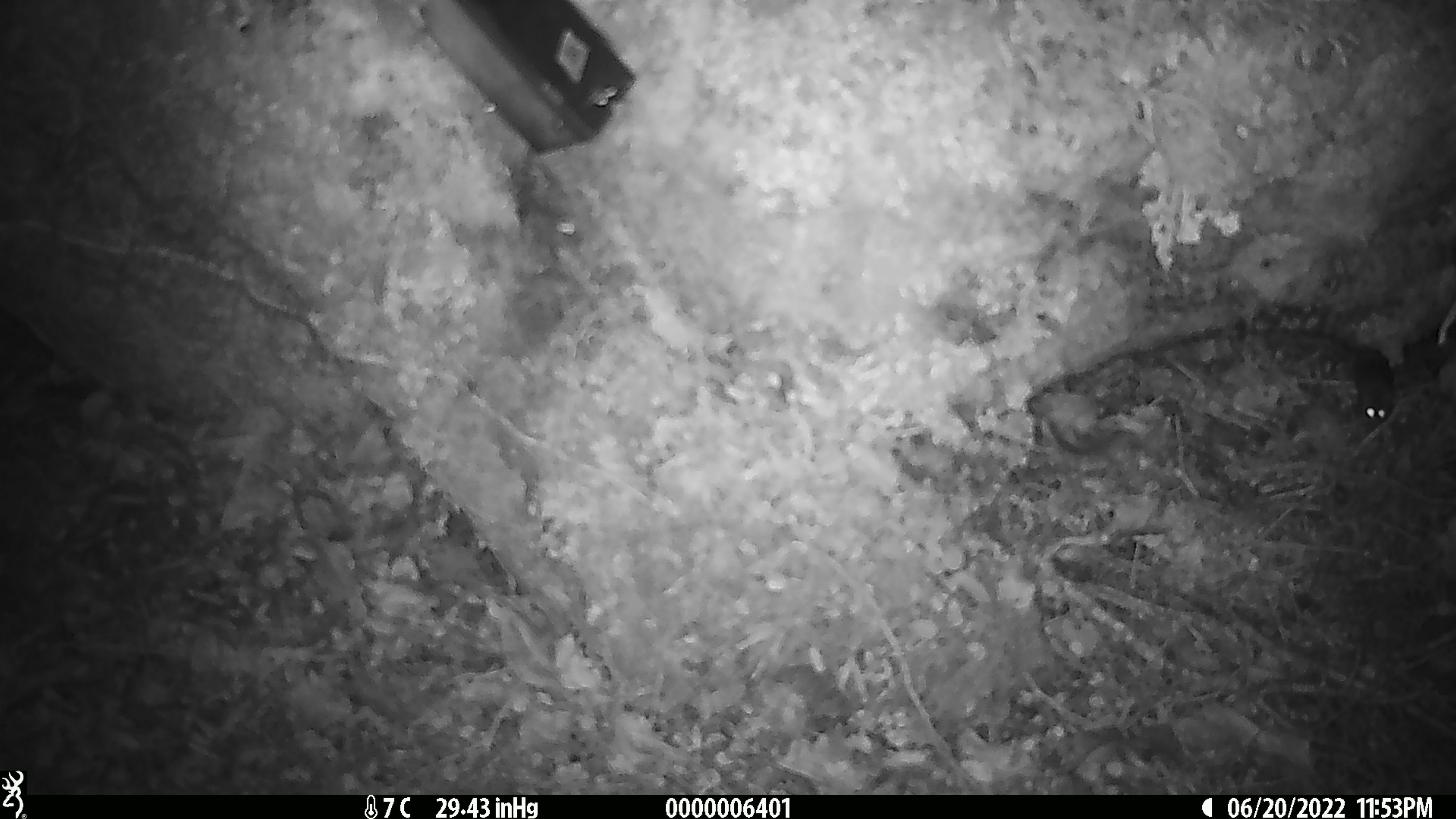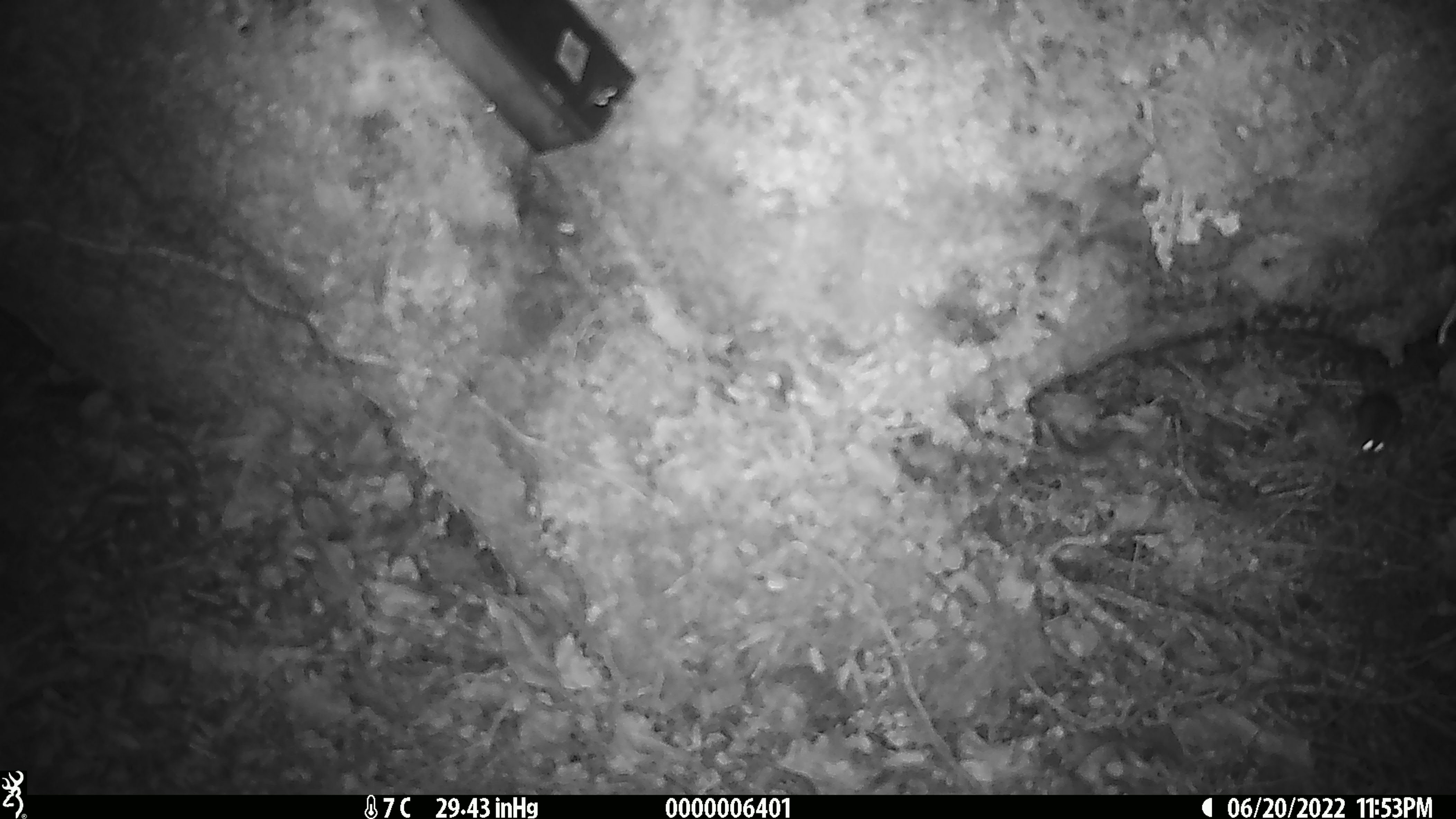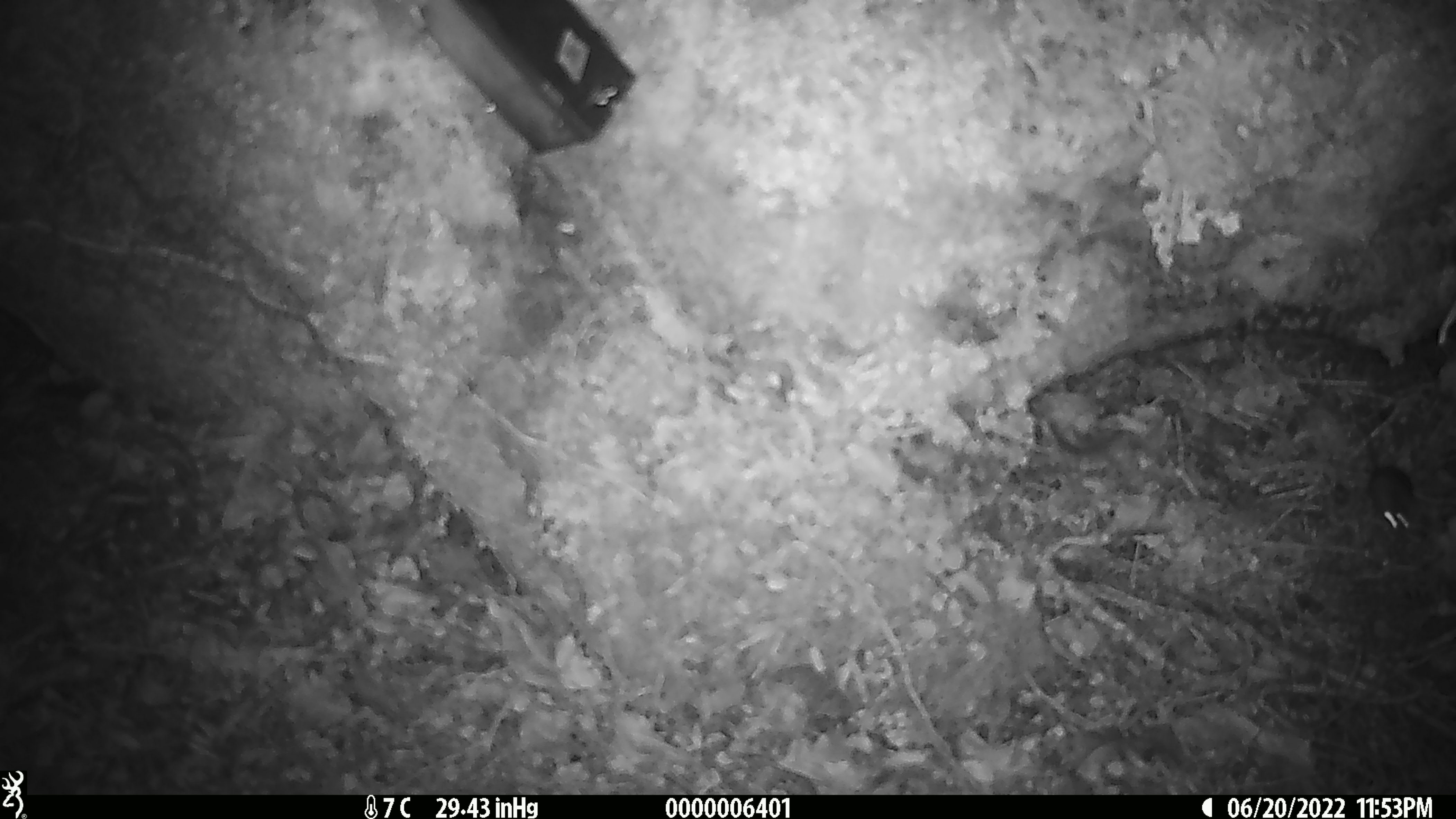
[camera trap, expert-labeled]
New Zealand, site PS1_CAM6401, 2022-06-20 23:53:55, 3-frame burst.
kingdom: Animalia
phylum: Chordata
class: Mammalia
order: Rodentia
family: Muridae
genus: Mus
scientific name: Mus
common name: mouse